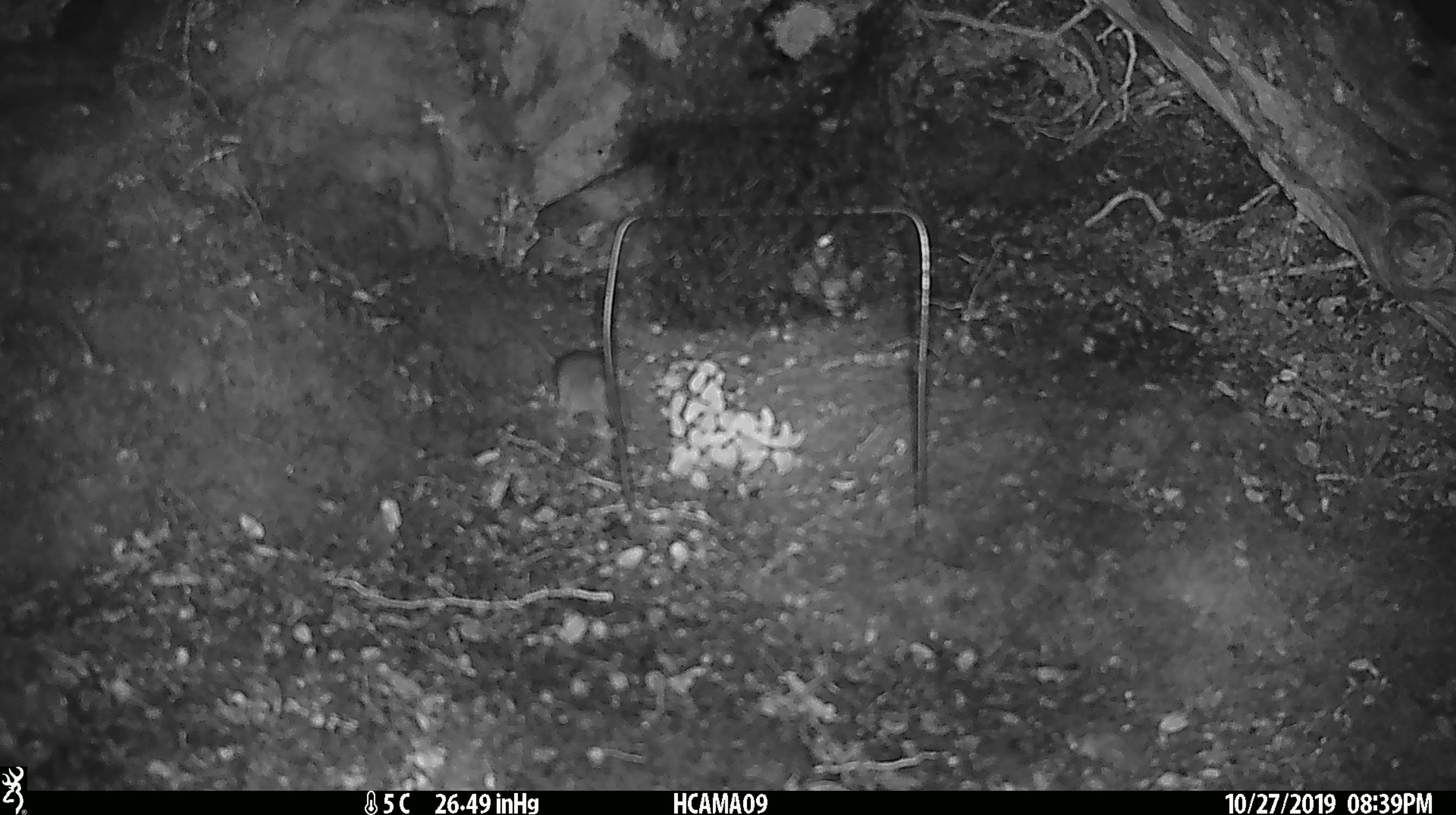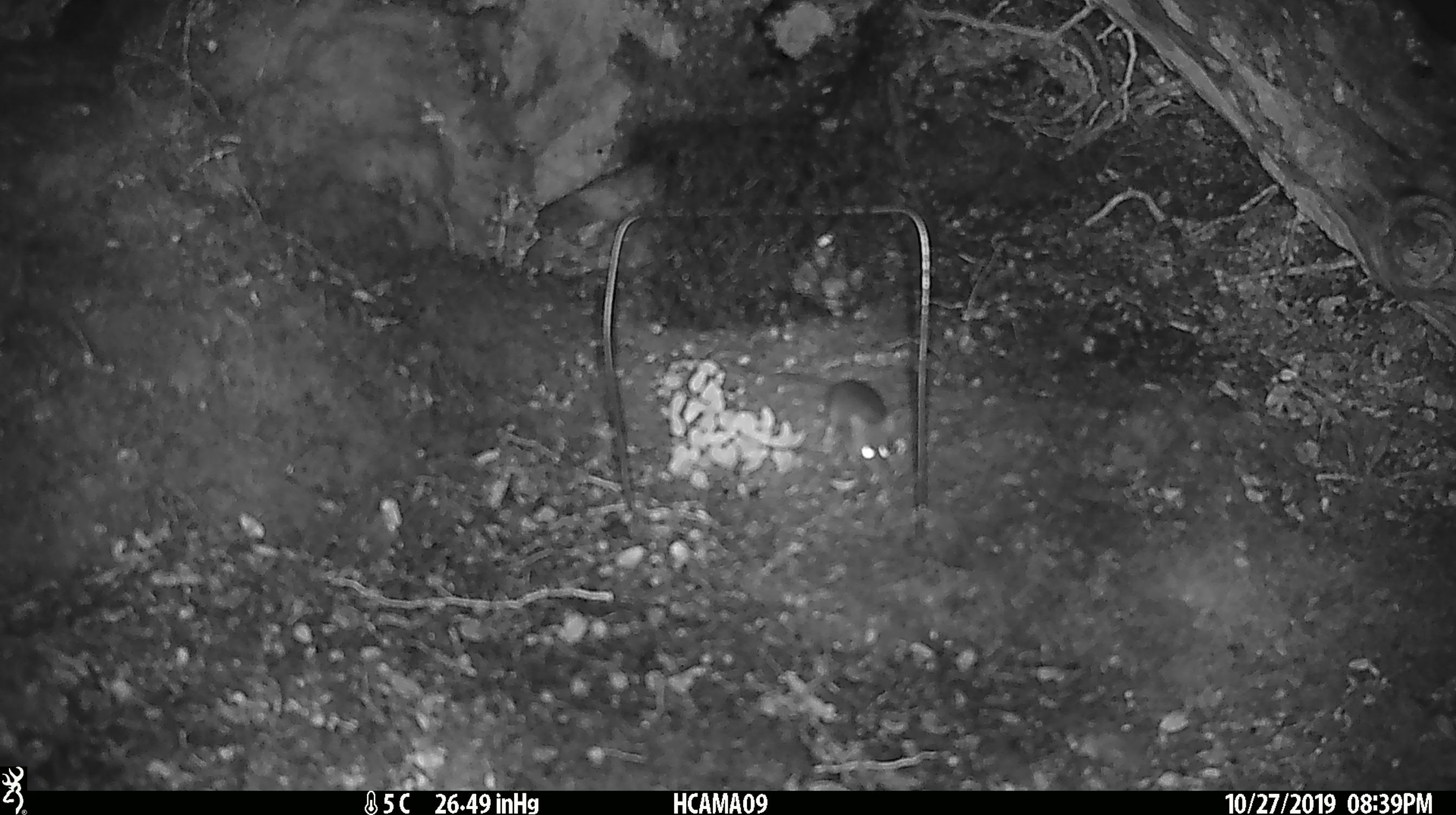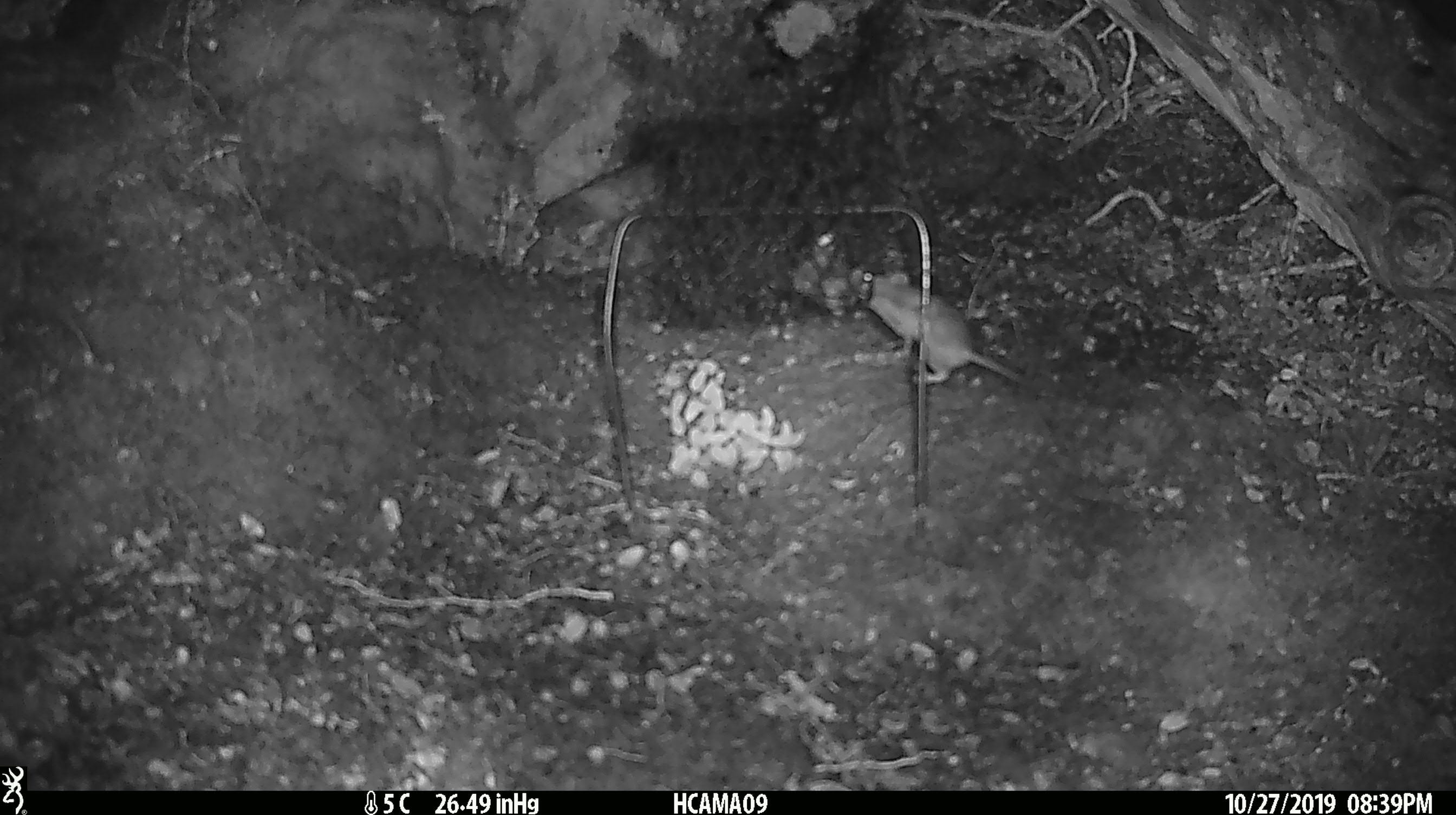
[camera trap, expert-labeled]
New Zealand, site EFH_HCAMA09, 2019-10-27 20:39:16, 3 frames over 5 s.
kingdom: Animalia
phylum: Chordata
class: Mammalia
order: Rodentia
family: Muridae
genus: Mus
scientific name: Mus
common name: mouse